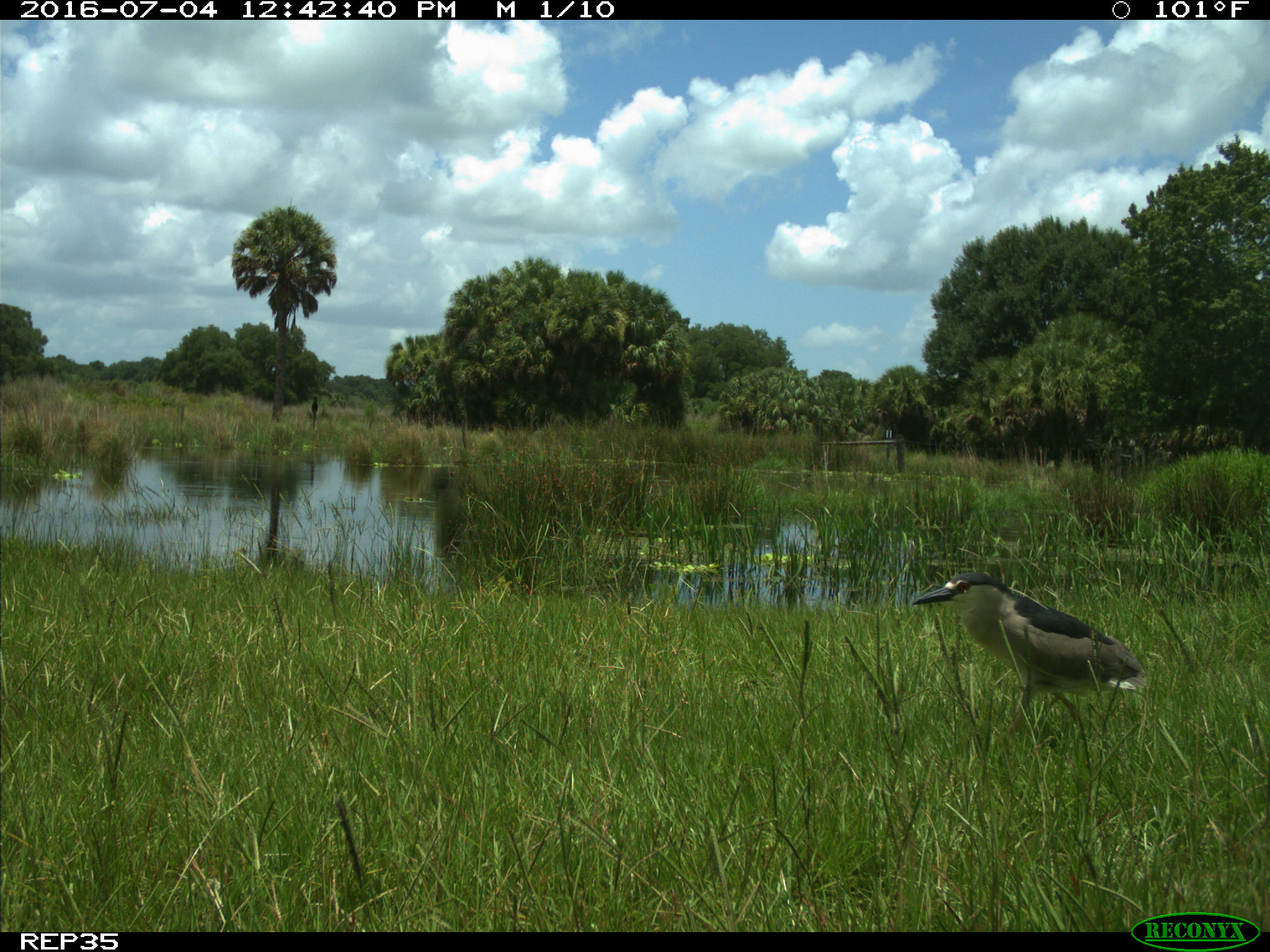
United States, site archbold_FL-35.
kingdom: Animalia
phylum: Chordata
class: Aves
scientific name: Aves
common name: birds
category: unidentified bird